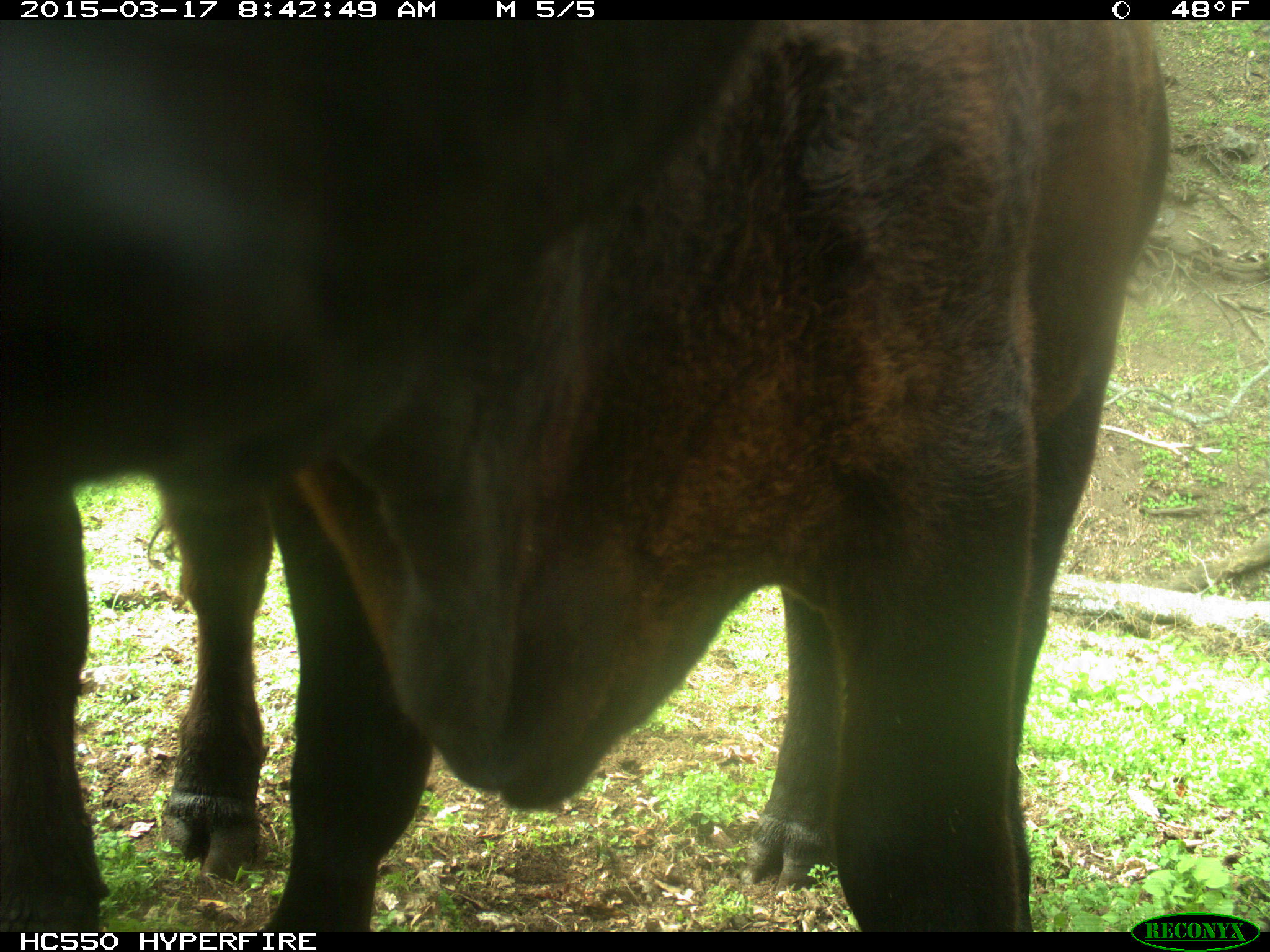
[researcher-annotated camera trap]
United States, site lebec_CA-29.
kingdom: Animalia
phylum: Chordata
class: Mammalia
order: Artiodactyla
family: Bovidae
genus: Bos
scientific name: Bos taurus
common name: domestic cow